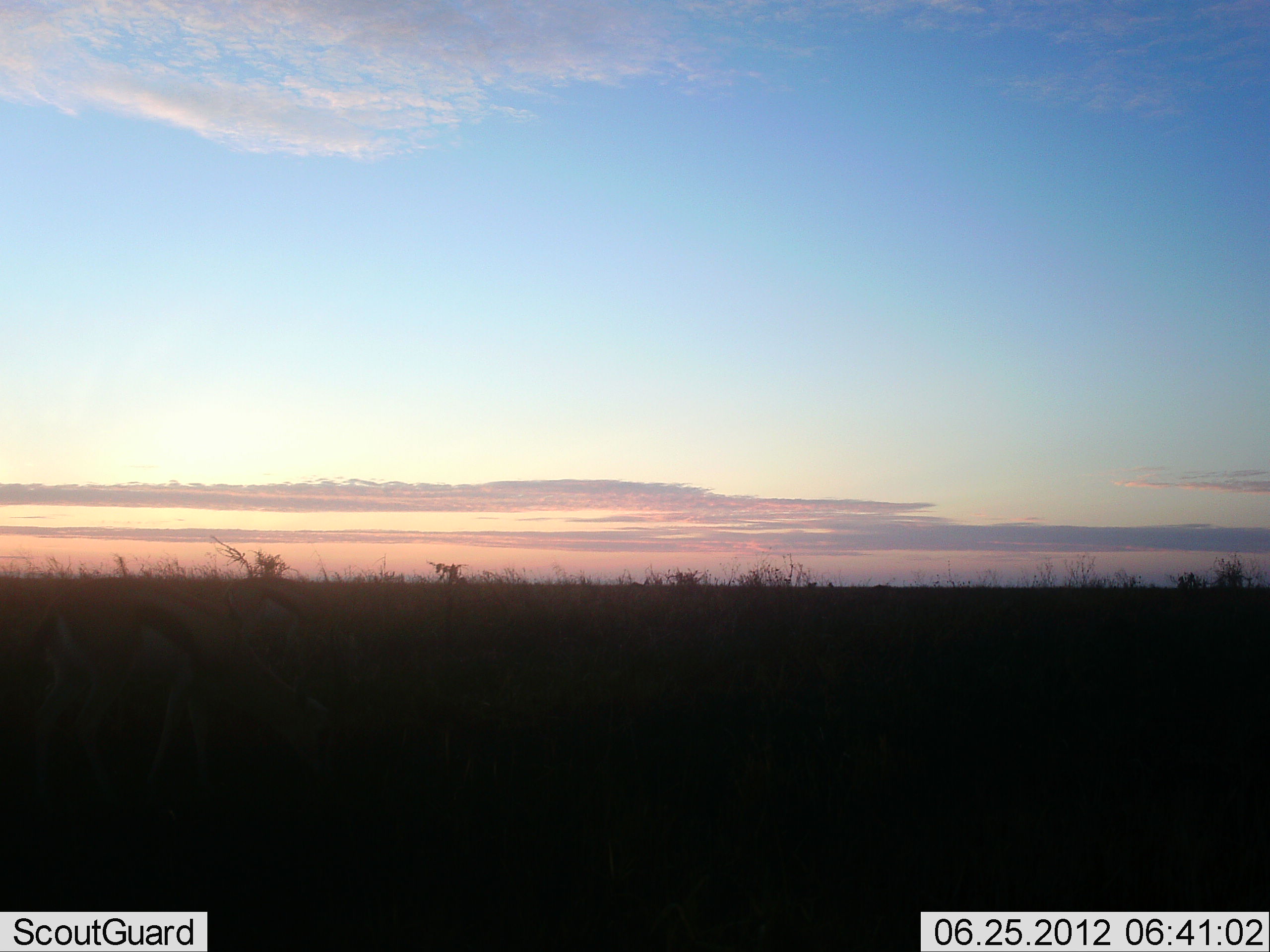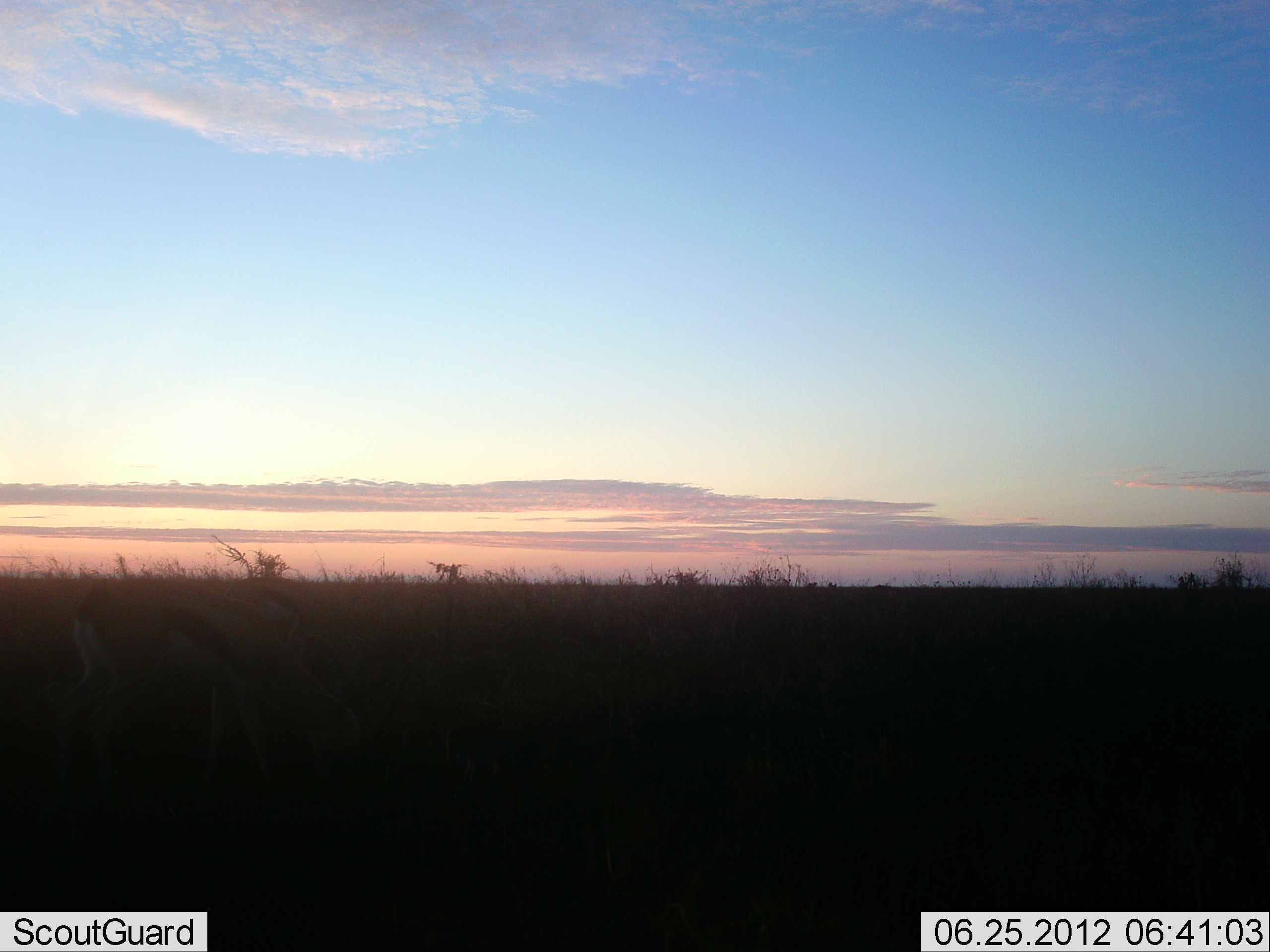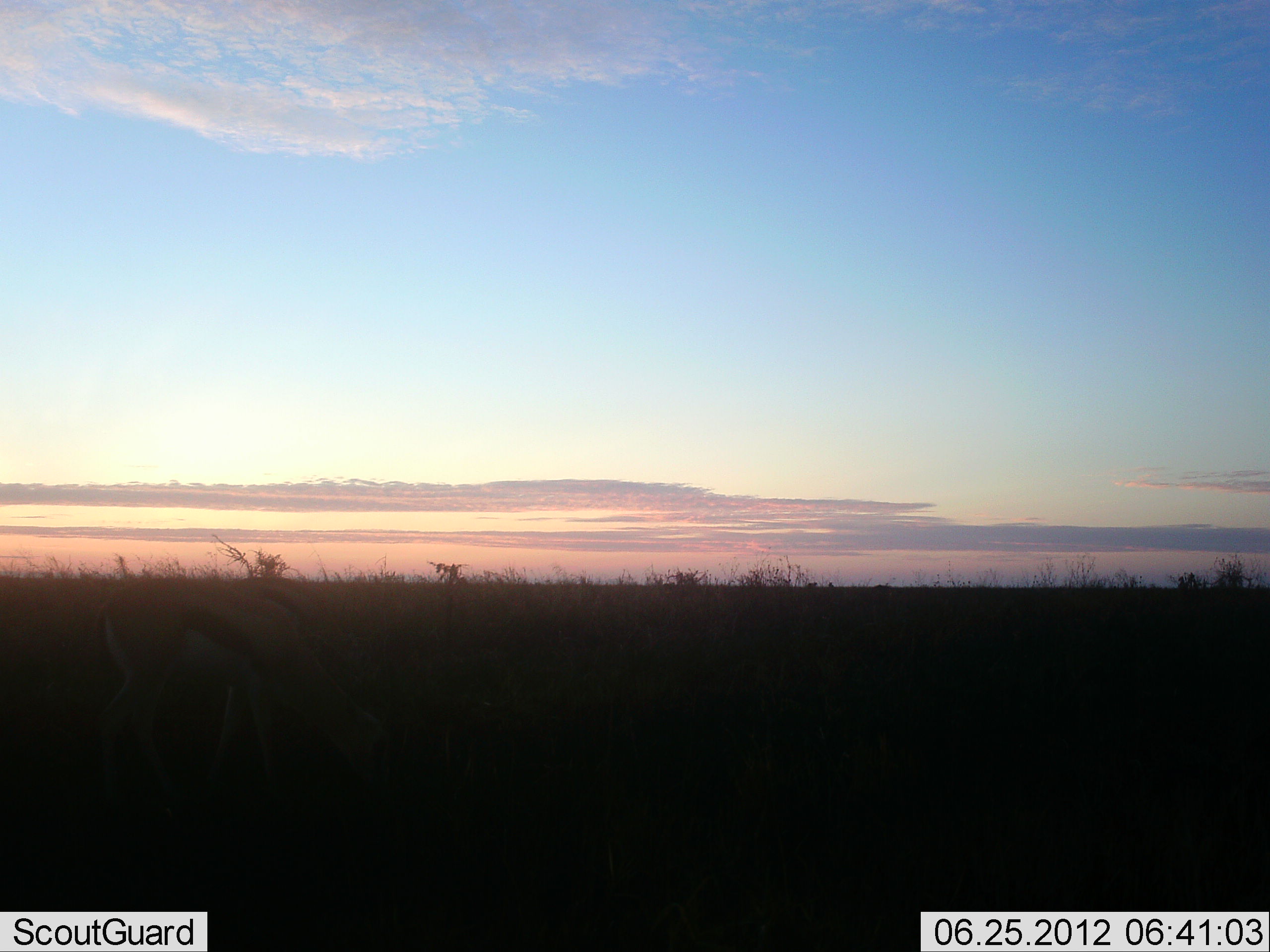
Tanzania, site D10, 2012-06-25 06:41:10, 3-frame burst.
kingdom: Animalia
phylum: Chordata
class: Mammalia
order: Artiodactyla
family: Bovidae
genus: Eudorcas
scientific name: Eudorcas thomsonii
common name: thomson's gazelle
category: gazellethomsons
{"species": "gazellethomsons (thomson's gazelle) (Eudorcas thomsonii)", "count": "2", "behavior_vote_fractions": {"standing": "10%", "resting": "0%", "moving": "30%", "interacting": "0%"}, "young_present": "0%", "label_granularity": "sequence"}